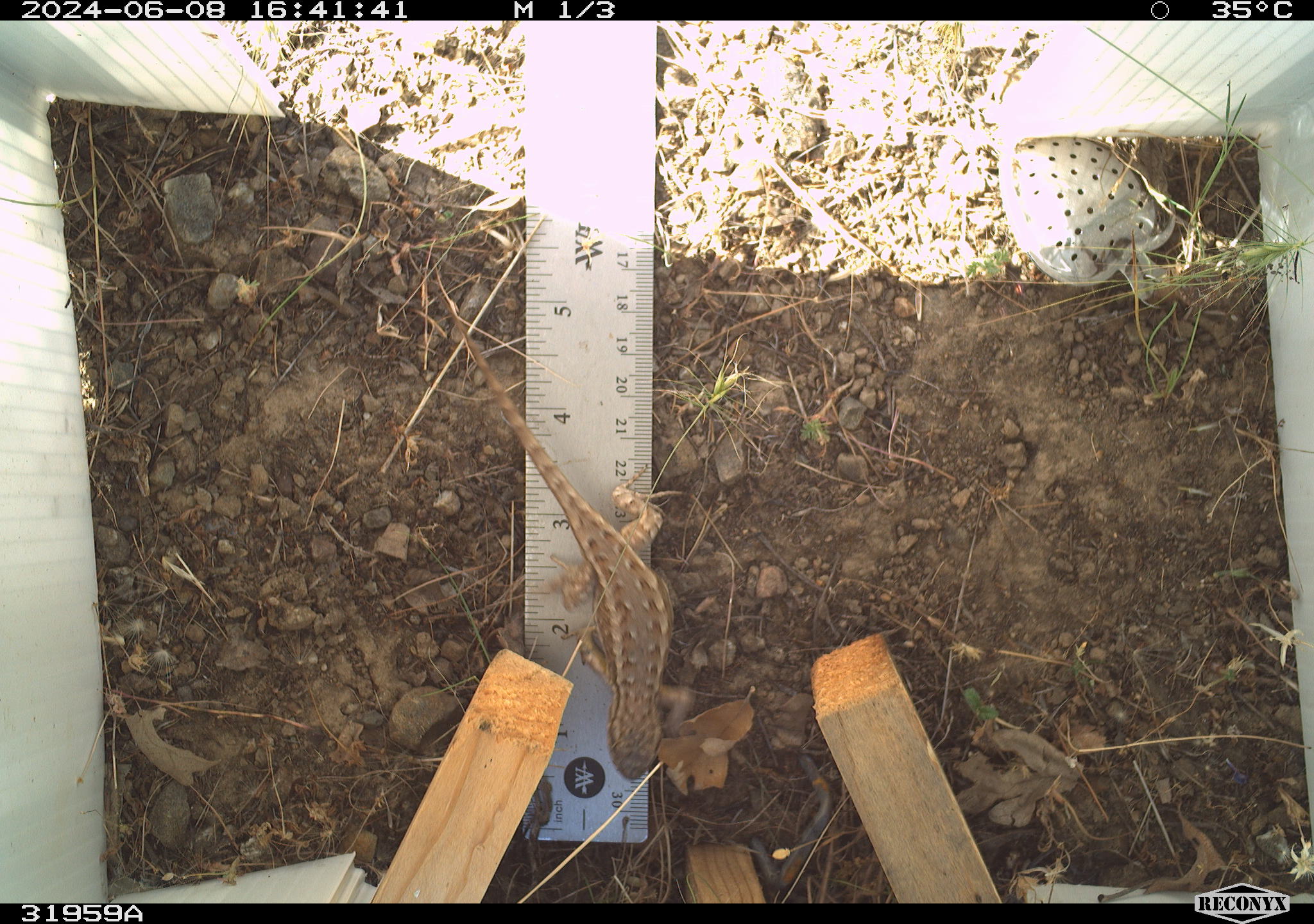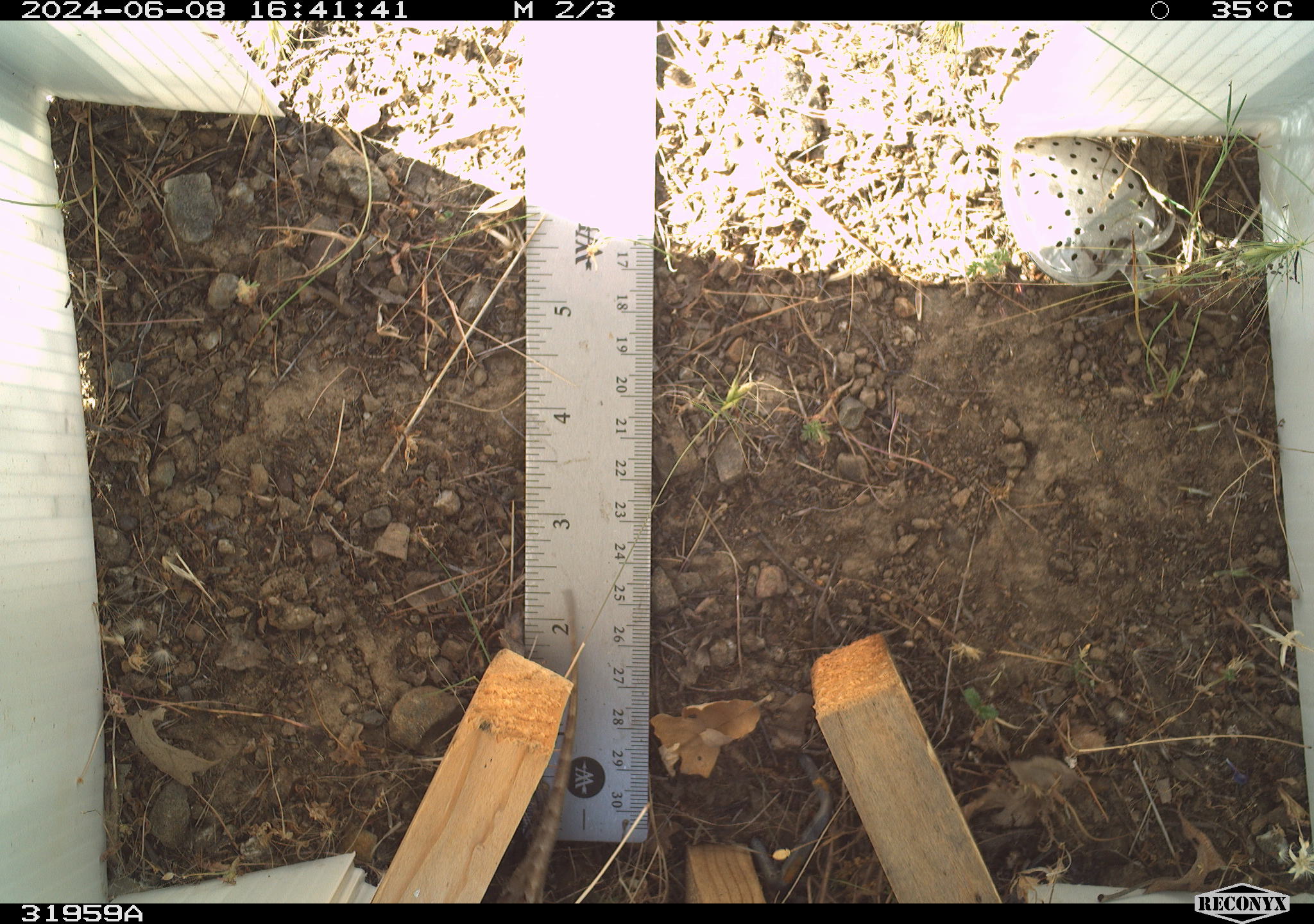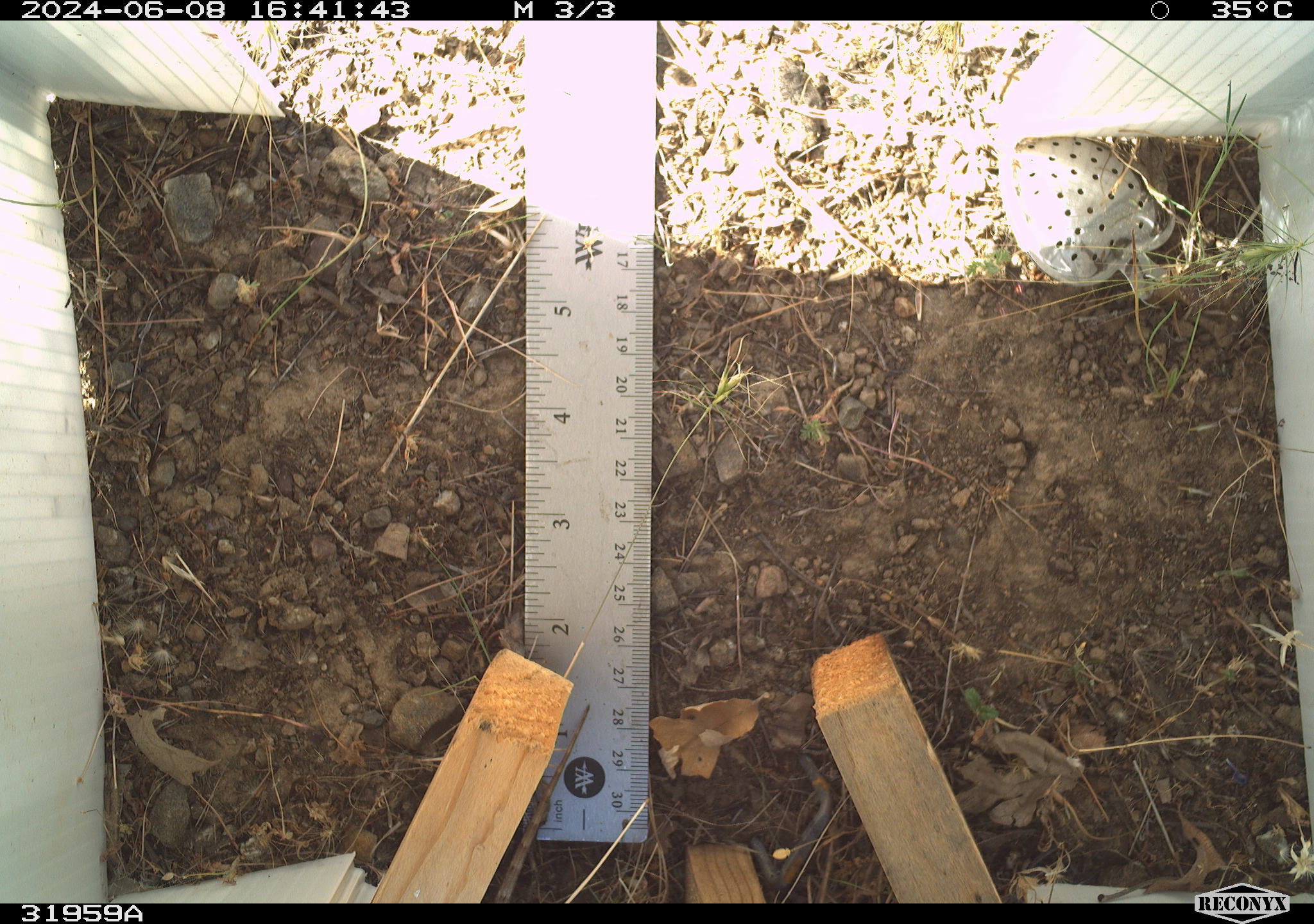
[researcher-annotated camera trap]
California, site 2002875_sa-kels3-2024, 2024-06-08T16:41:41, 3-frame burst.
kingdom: Animalia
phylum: Chordata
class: Reptilia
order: Squamata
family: Phrynosomatidae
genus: Sceloporus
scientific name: Sceloporus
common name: spiny lizards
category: sceloporus species